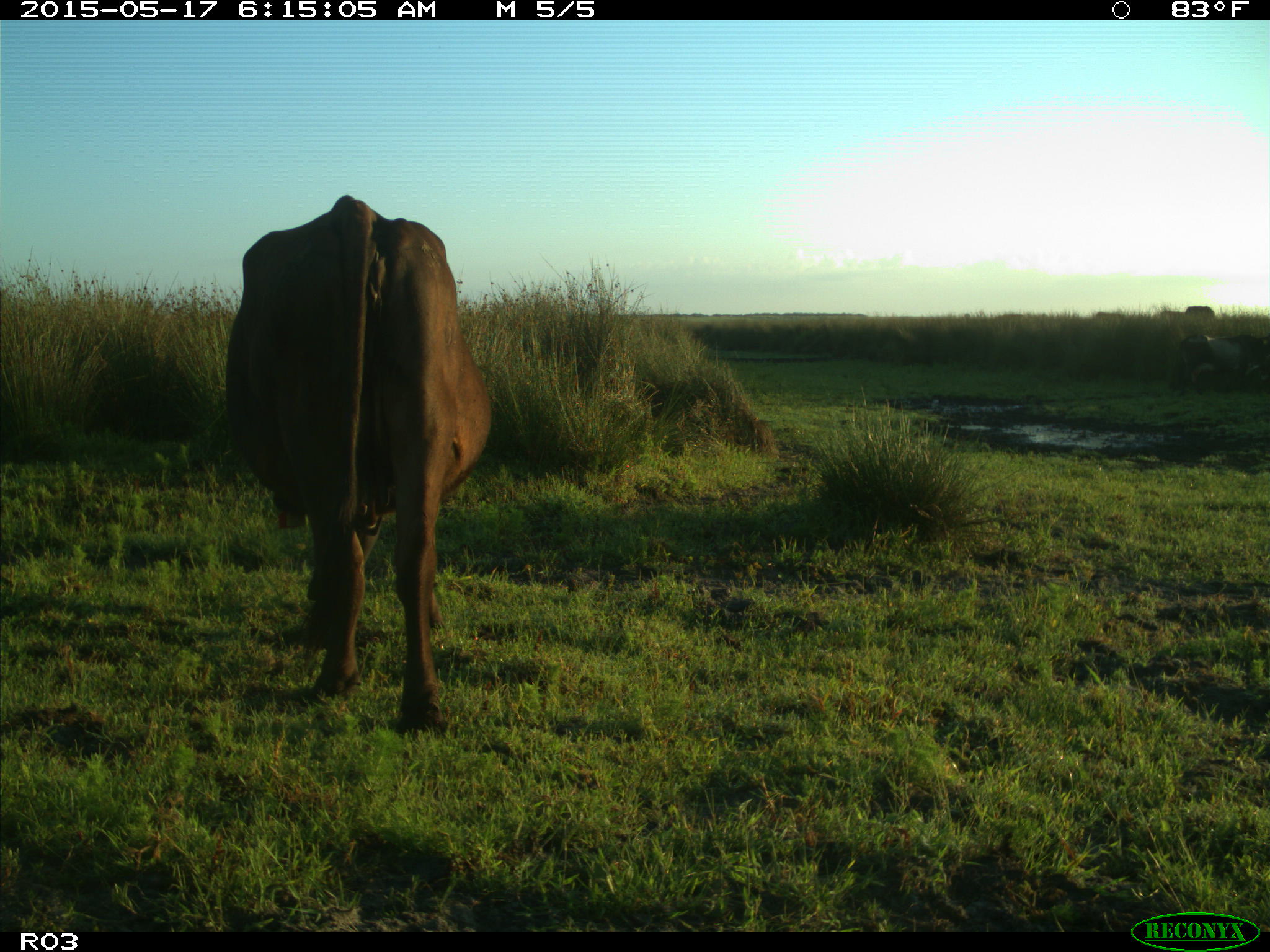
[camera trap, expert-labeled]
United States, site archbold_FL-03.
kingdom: Animalia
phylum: Chordata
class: Mammalia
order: Artiodactyla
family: Bovidae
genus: Bos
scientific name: Bos taurus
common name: domestic cow